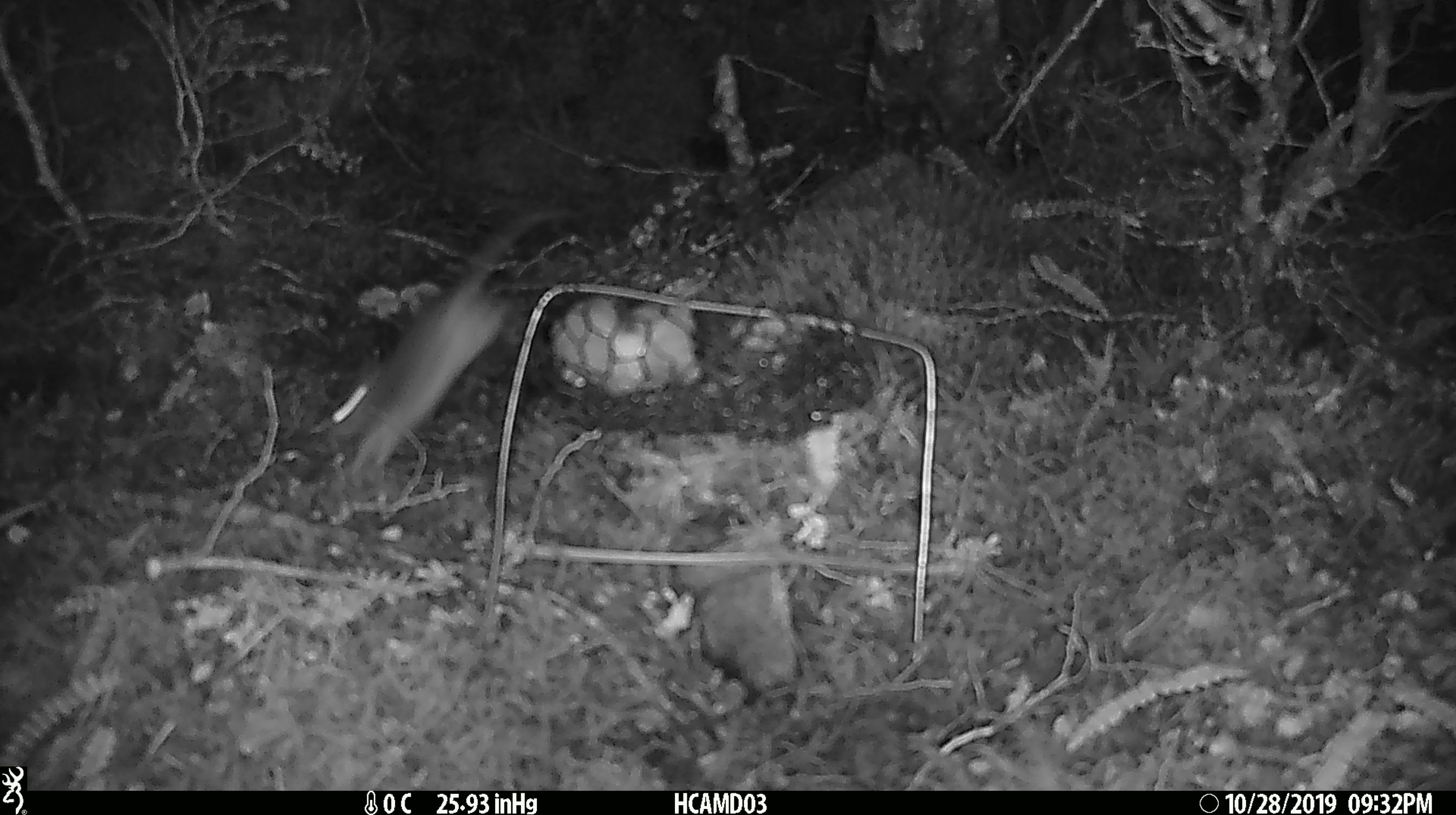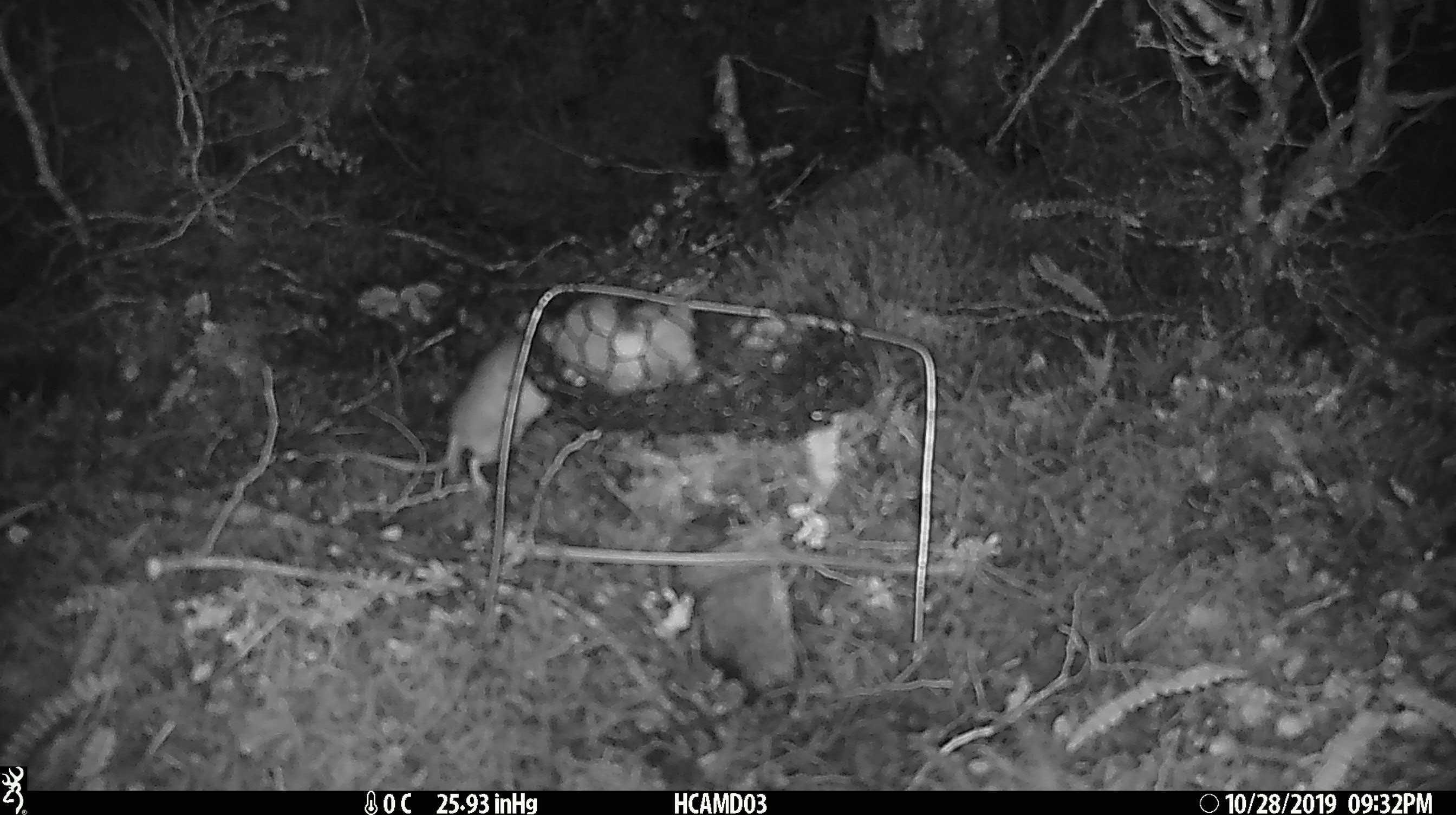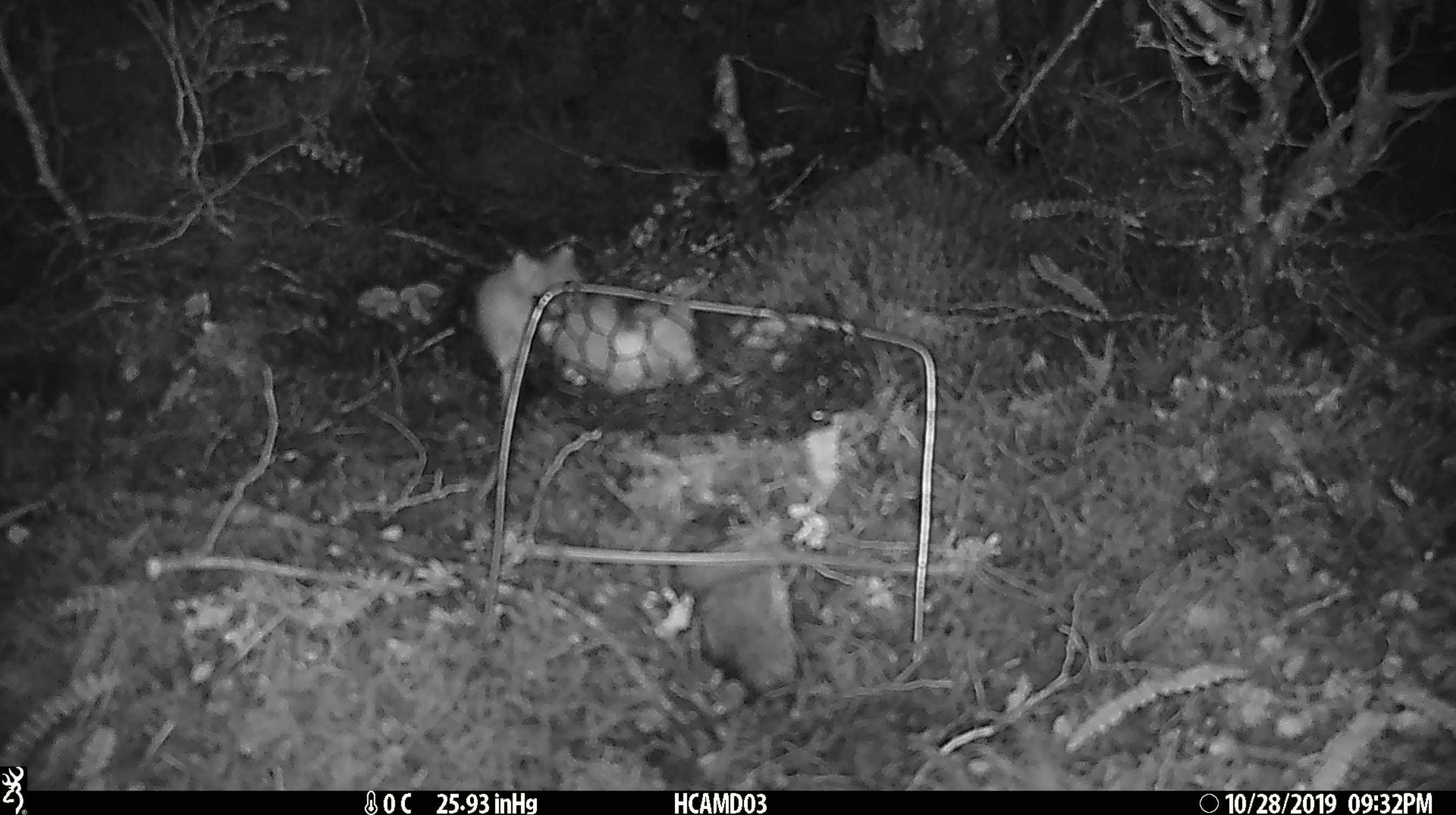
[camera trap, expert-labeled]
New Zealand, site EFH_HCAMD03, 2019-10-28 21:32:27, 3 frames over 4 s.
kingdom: Animalia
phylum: Chordata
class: Mammalia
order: Rodentia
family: Muridae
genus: Mus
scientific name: Mus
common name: mouse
Mouse (Mus).